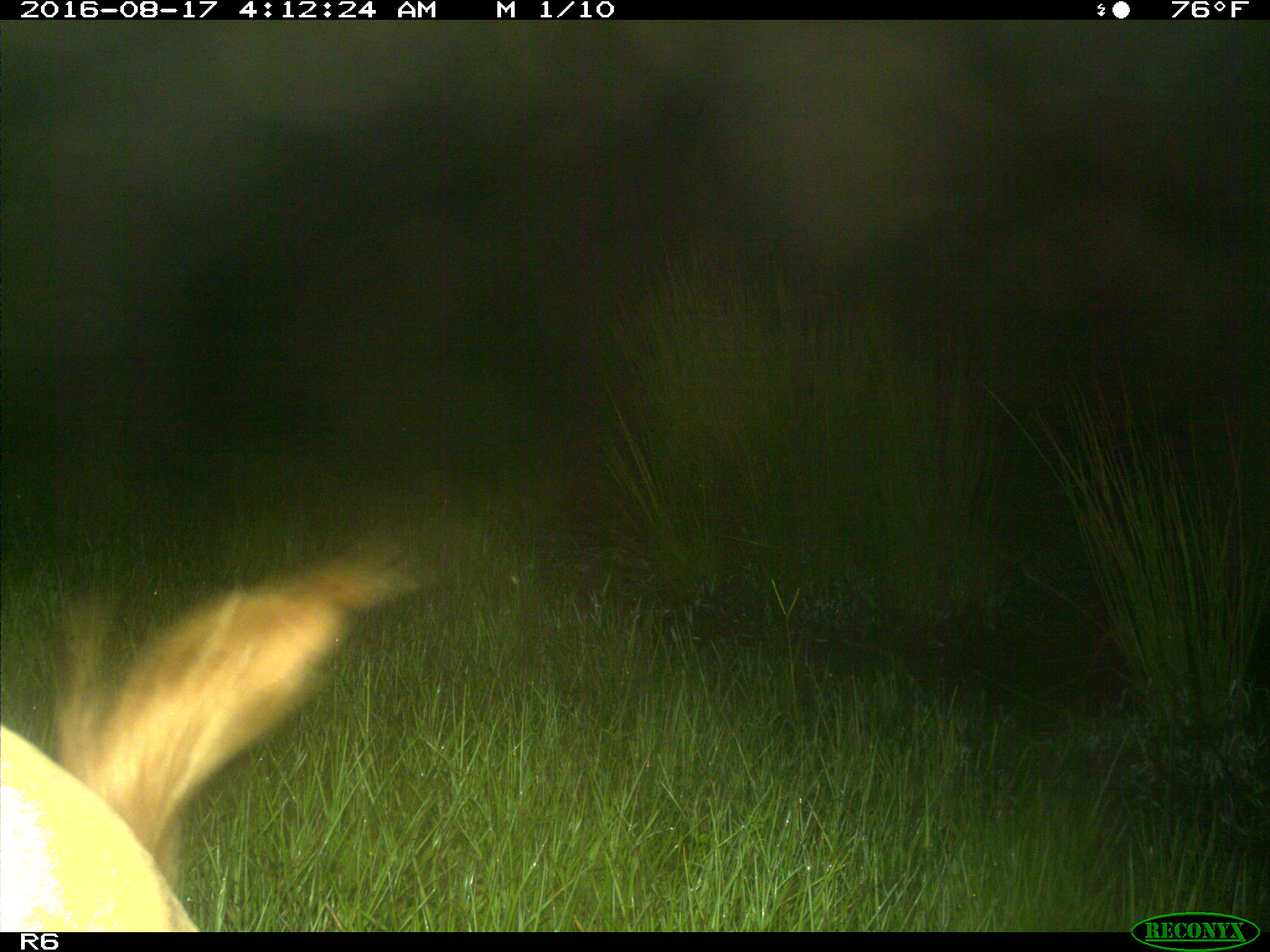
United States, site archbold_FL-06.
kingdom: Animalia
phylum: Chordata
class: Mammalia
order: Artiodactyla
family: Bovidae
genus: Bos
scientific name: Bos taurus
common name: domestic cow